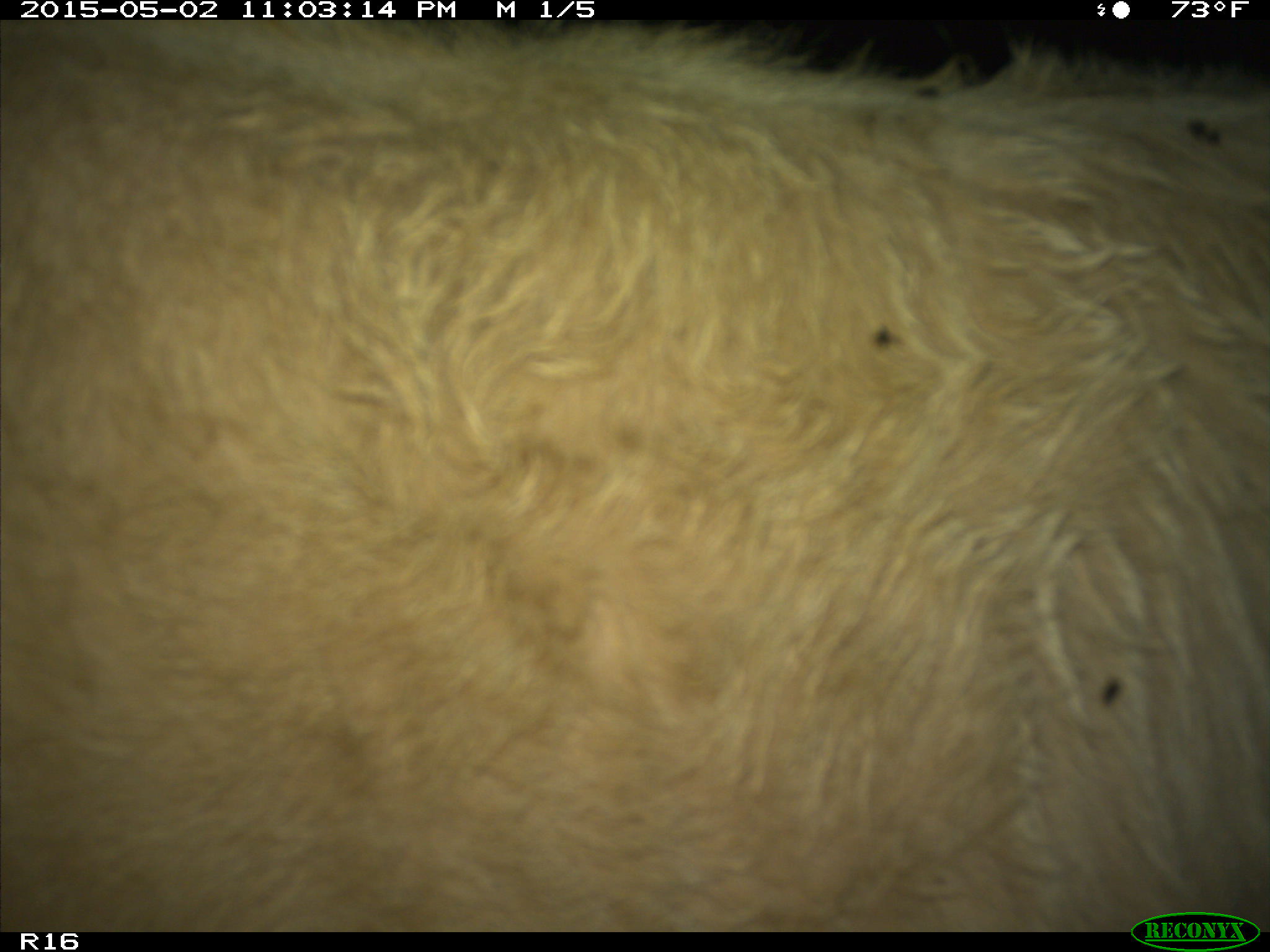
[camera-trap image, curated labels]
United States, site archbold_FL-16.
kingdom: Animalia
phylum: Chordata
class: Mammalia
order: Artiodactyla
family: Bovidae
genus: Bos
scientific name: Bos taurus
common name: domestic cow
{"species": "Bos taurus (domestic cow)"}